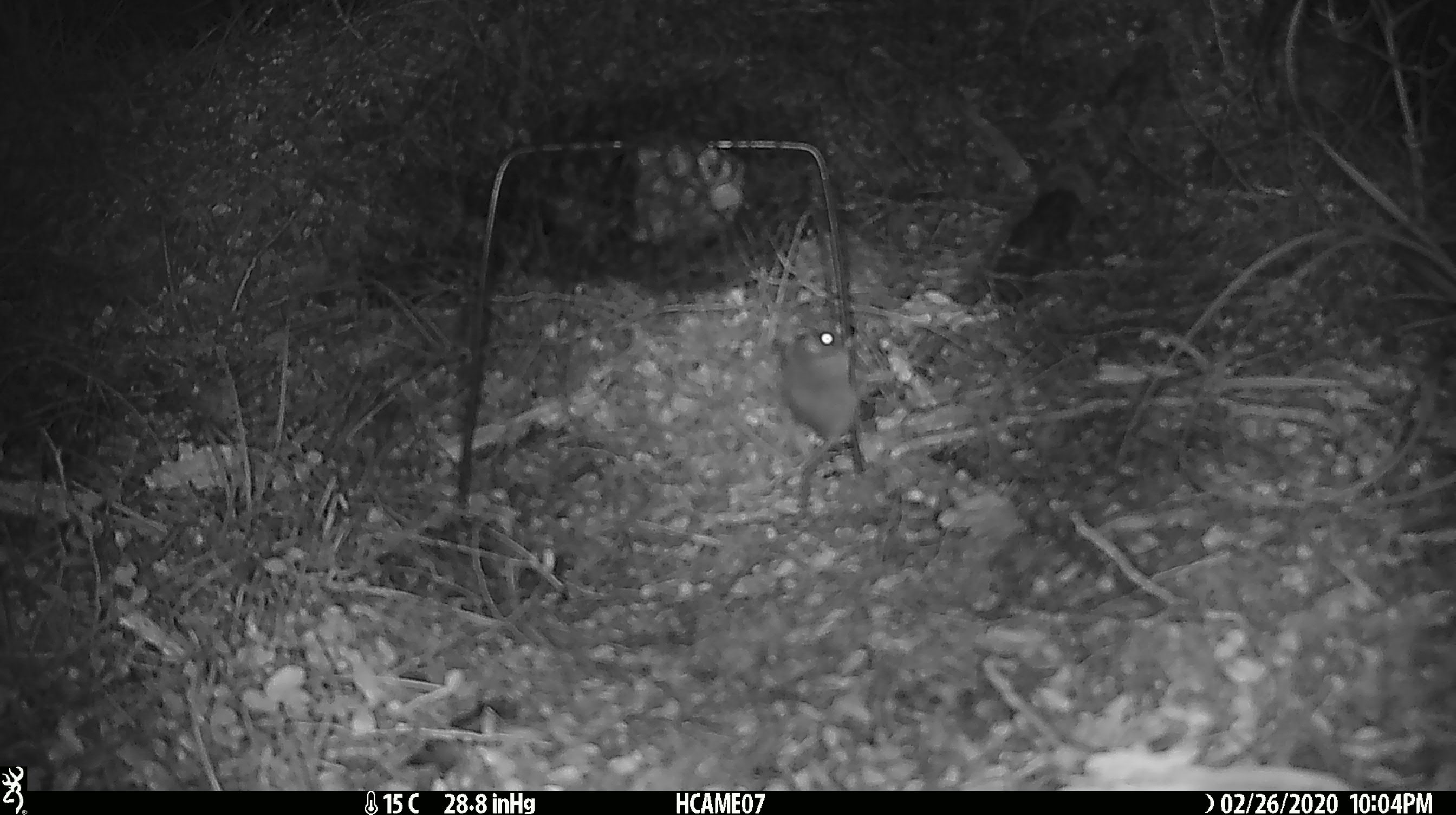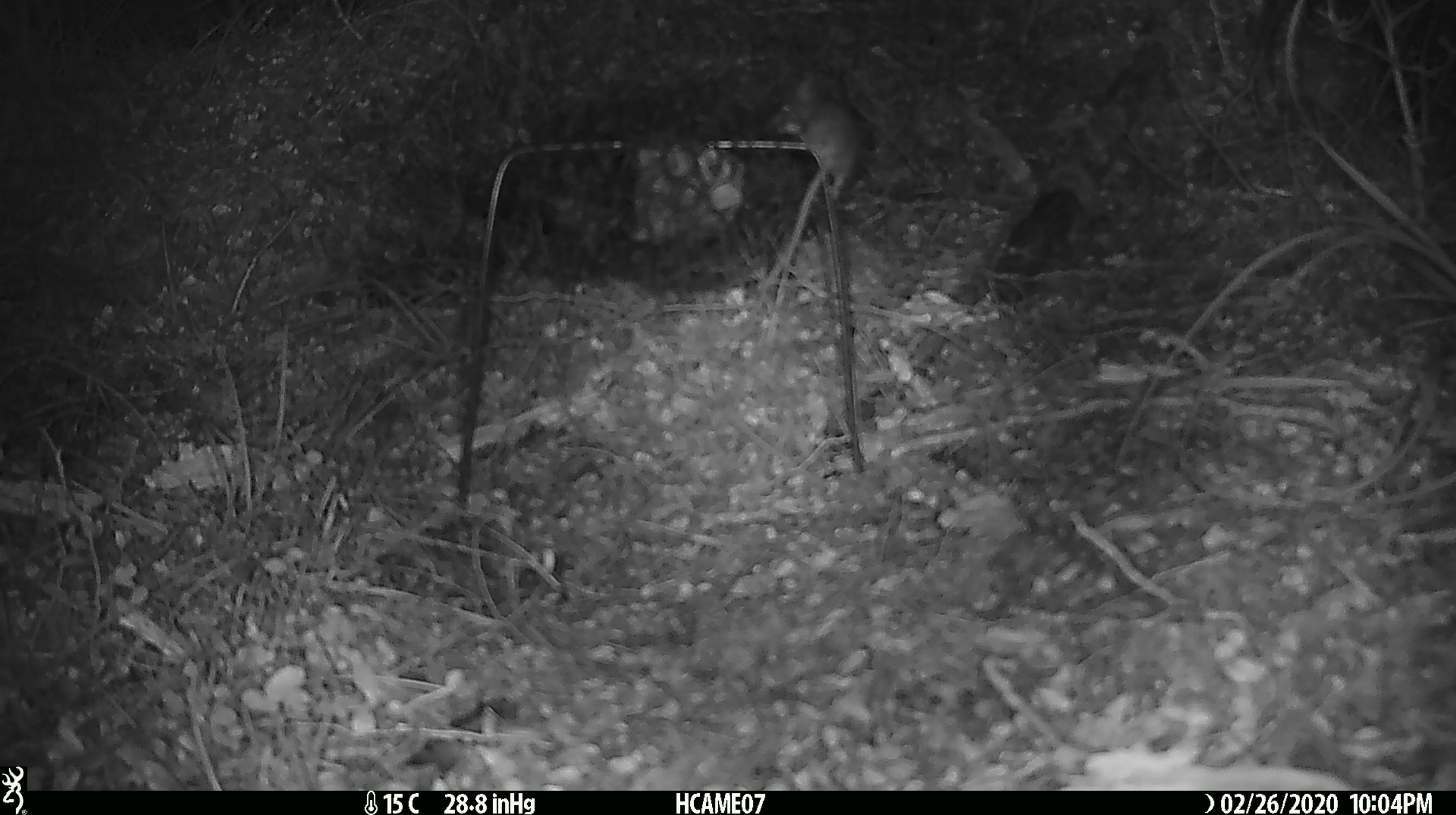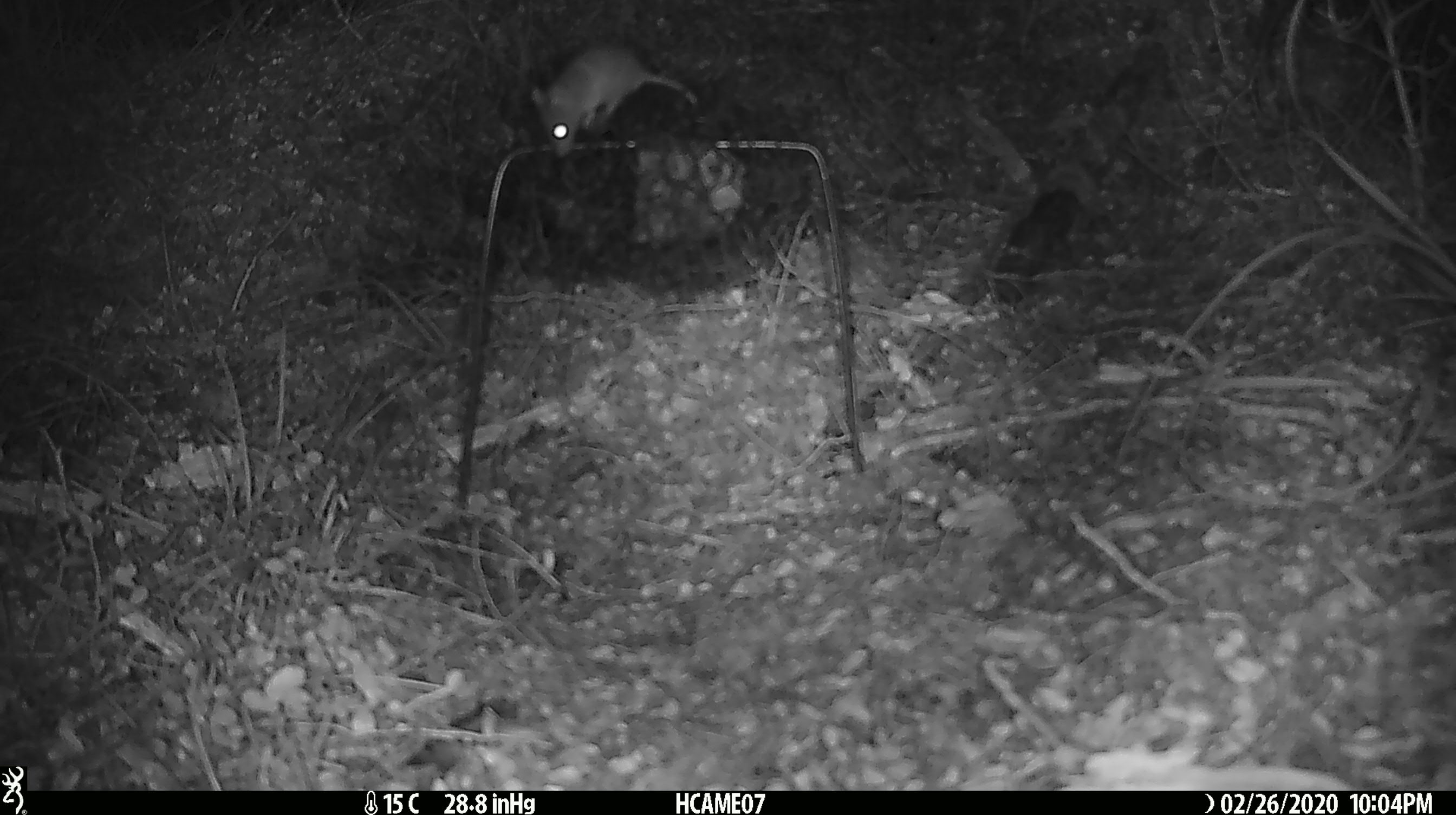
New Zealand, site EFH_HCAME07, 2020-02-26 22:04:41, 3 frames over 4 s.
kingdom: Animalia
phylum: Chordata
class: Mammalia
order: Rodentia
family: Muridae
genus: Mus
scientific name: Mus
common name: mouse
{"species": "mouse (Mus)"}